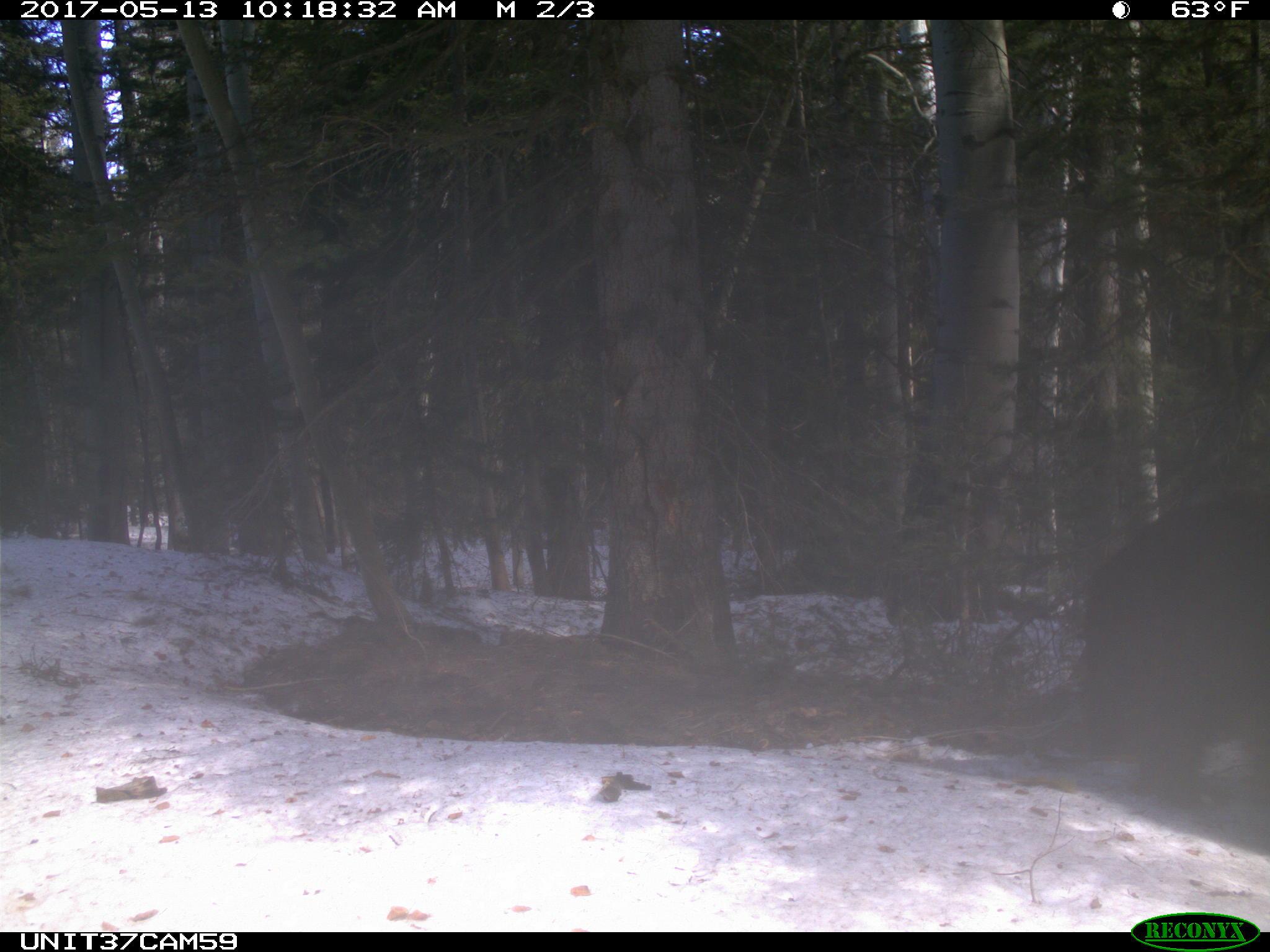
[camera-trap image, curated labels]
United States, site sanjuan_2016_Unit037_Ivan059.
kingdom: Animalia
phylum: Chordata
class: Mammalia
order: Carnivora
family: Ursidae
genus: Ursus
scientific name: Ursus americanus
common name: american black bear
Ursus americanus (american black bear).